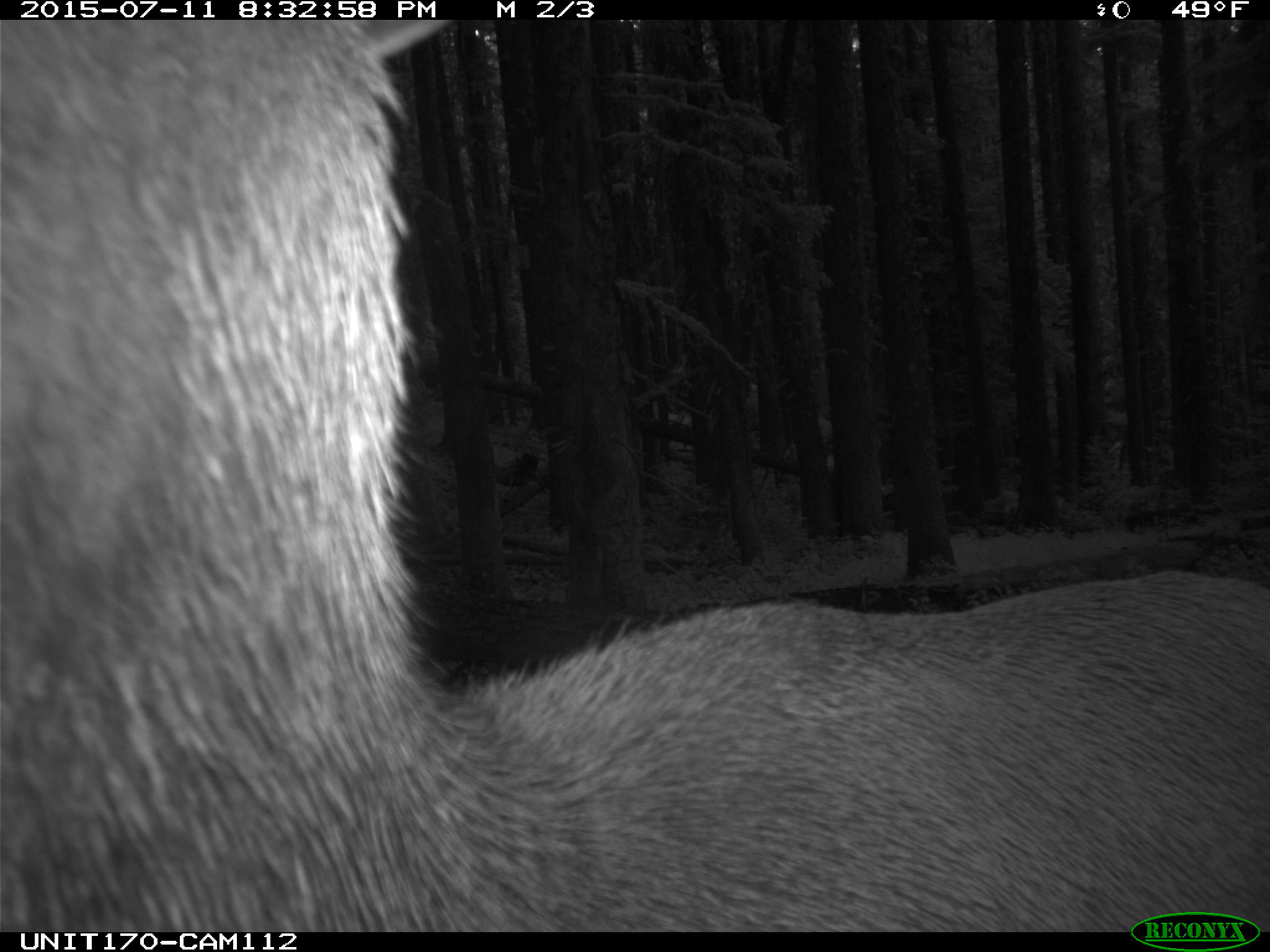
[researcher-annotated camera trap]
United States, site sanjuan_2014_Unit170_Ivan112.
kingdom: Animalia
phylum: Chordata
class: Mammalia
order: Artiodactyla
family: Cervidae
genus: Cervus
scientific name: Cervus elaphus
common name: red deer